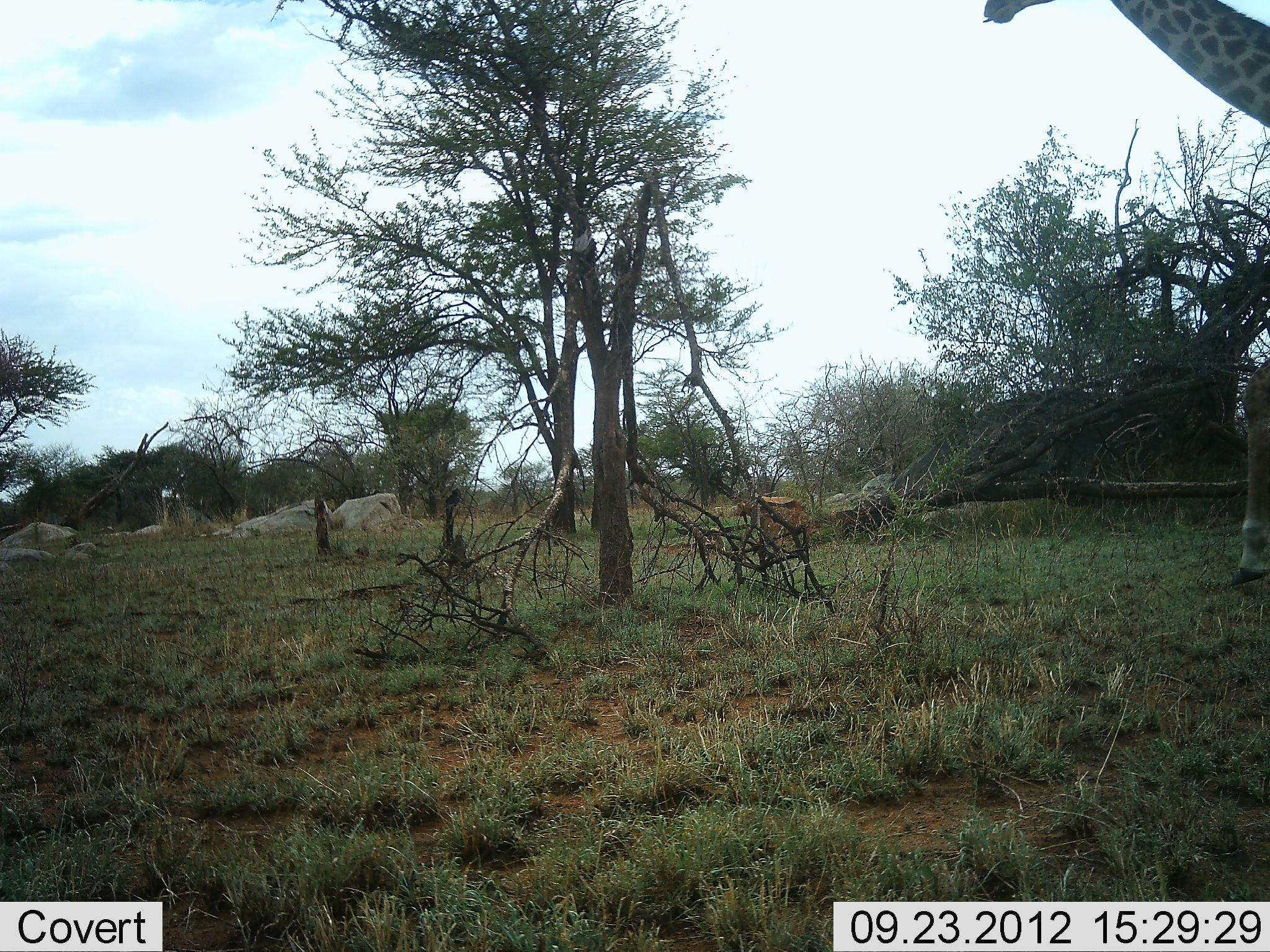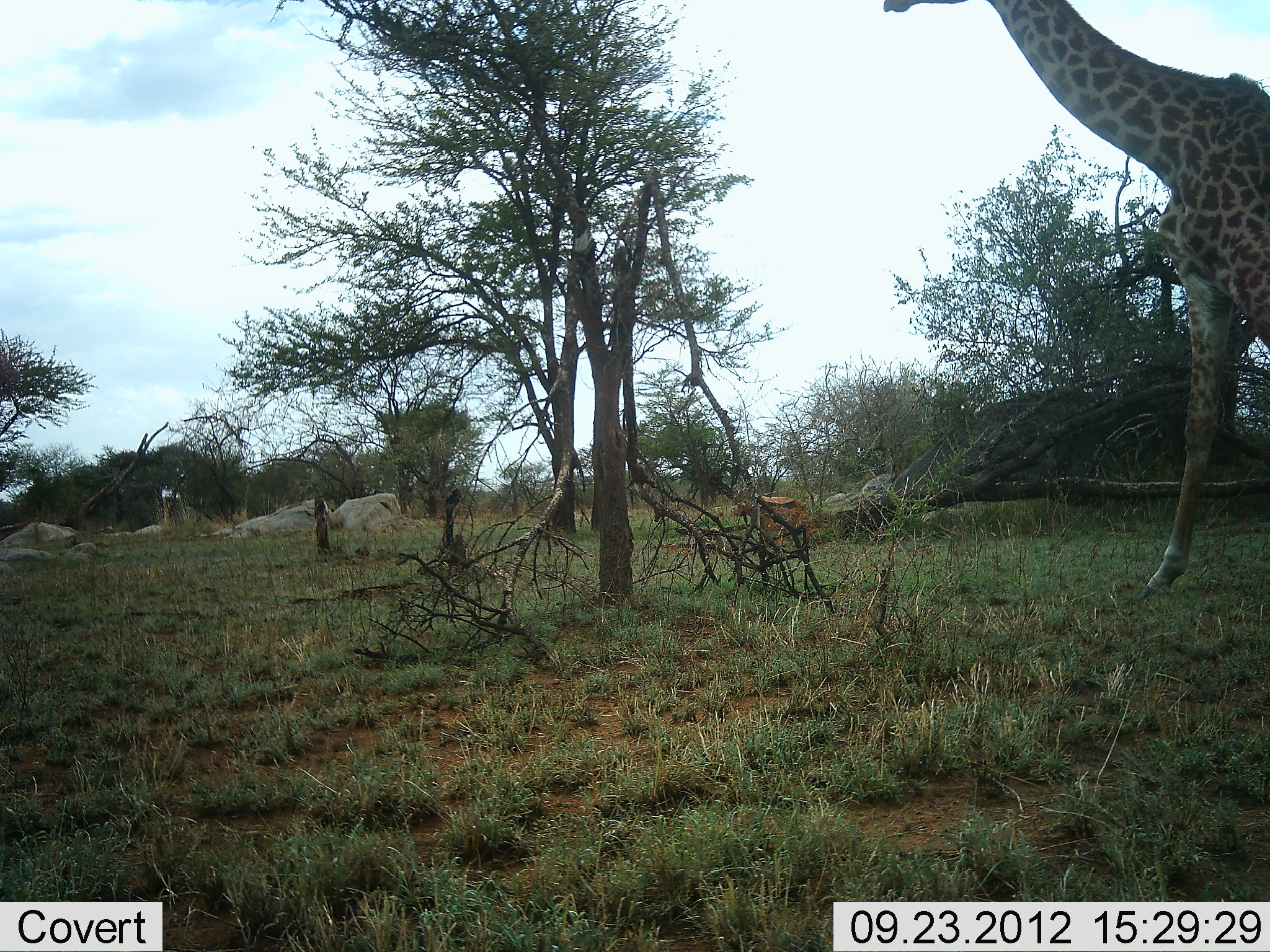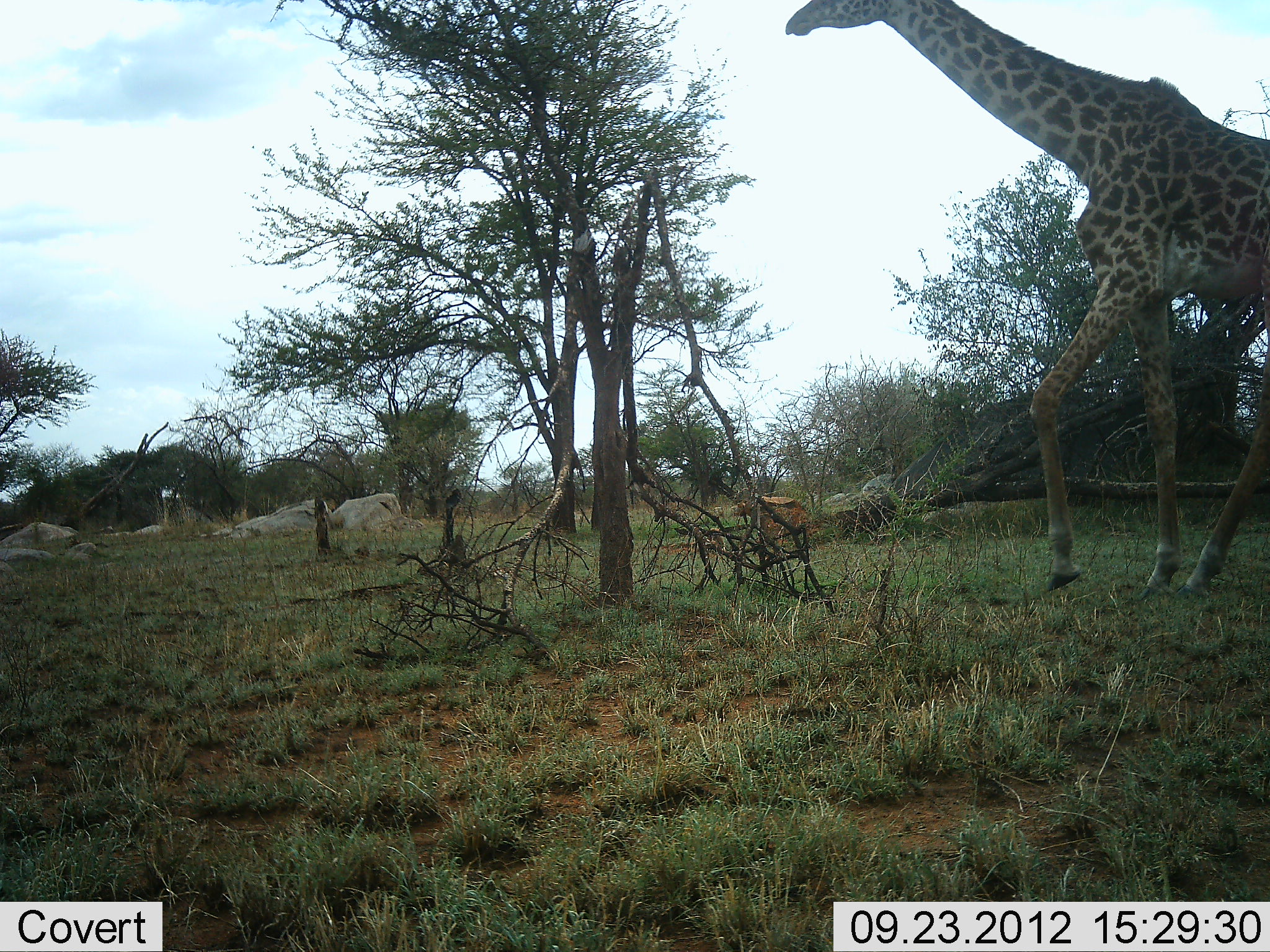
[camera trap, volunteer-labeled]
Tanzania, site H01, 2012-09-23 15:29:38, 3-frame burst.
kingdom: Animalia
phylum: Chordata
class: Mammalia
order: Artiodactyla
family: Giraffidae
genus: Giraffa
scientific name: Giraffa camelopardalis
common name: giraffe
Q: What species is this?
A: Giraffe (Giraffa camelopardalis).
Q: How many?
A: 1.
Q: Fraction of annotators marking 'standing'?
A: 0%.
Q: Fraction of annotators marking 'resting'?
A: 0%.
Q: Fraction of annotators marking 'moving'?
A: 100%.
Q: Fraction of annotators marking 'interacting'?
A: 0%.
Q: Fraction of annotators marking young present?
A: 0%.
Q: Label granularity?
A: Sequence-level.